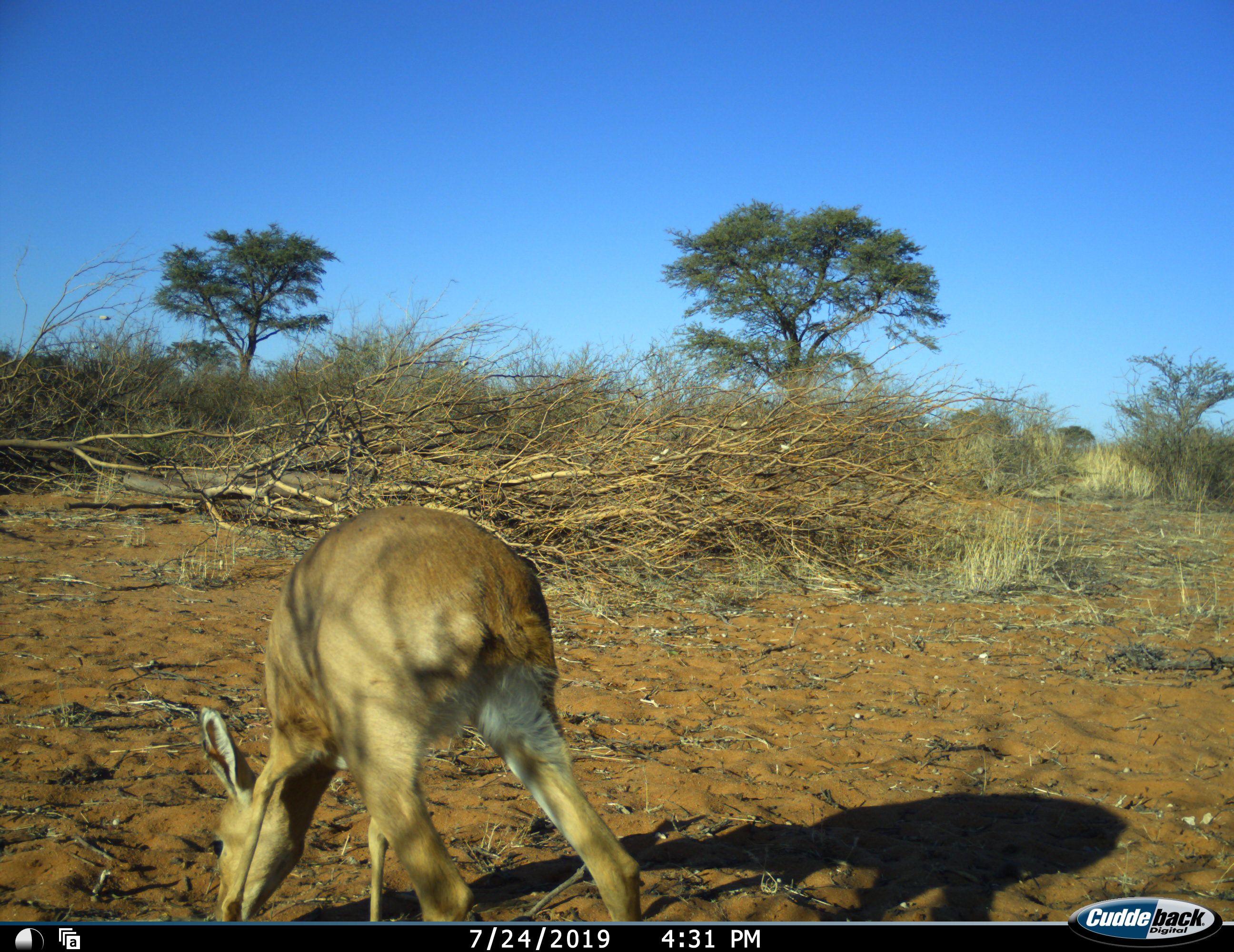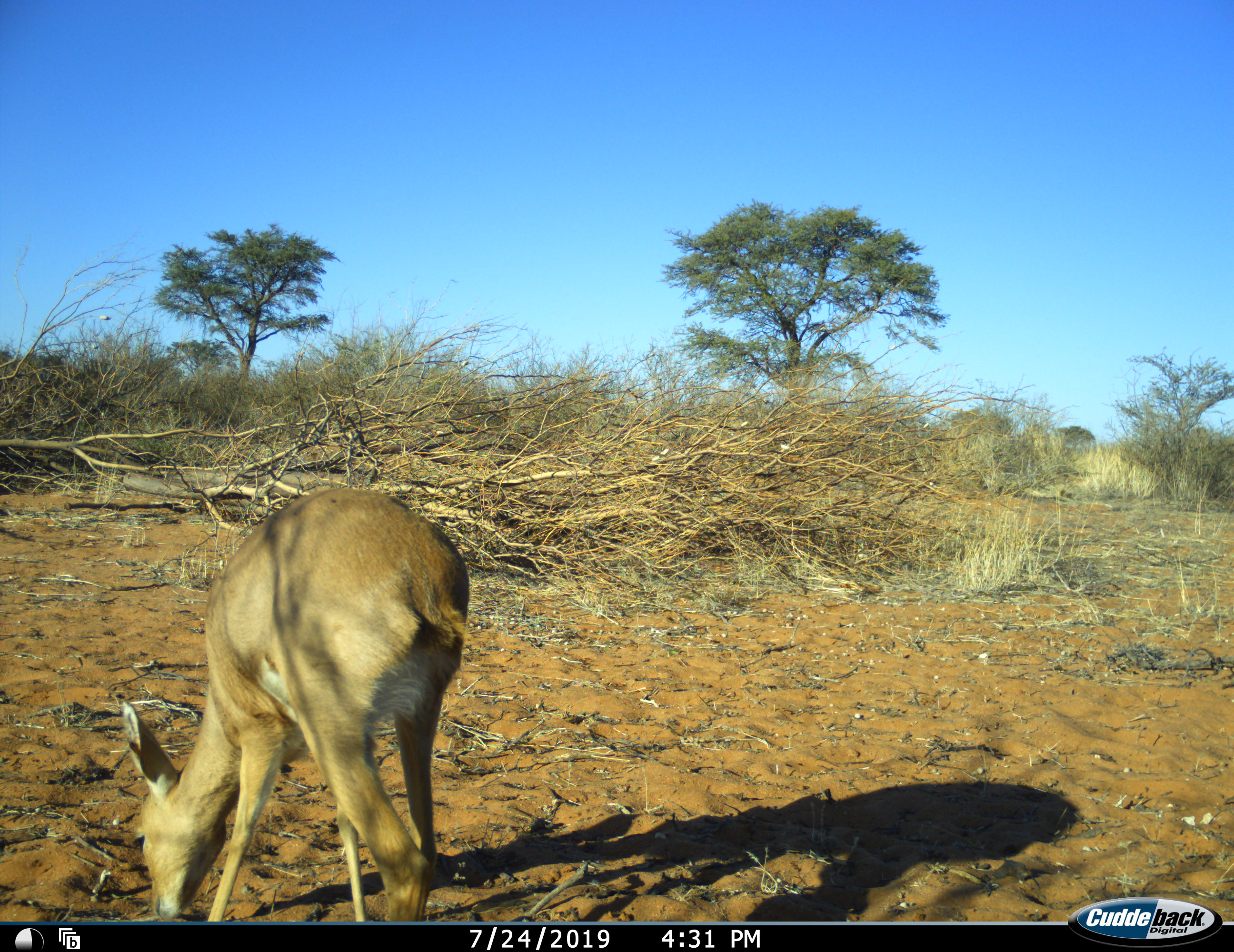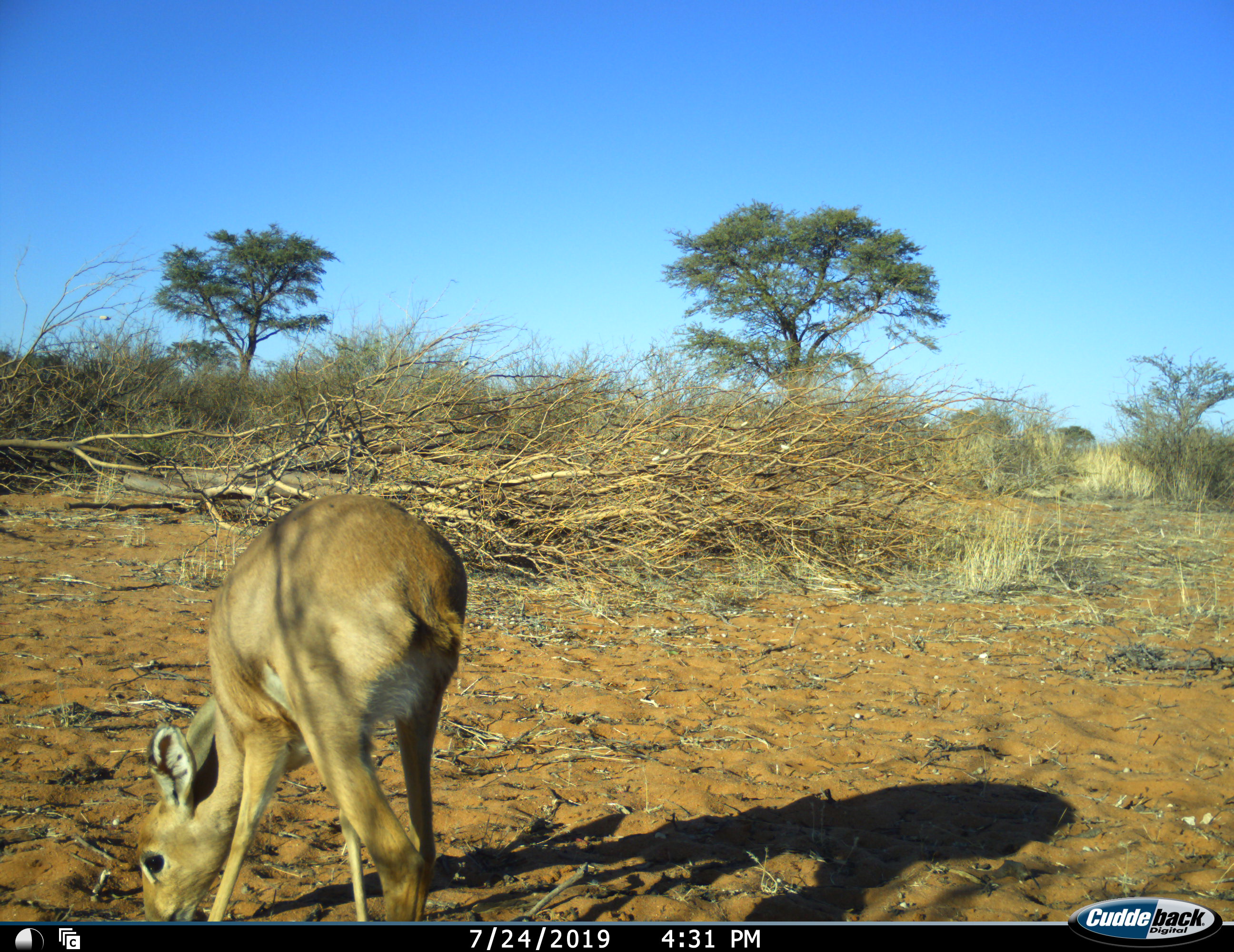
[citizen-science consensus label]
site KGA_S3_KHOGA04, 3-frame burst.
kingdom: Animalia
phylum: Chordata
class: Mammalia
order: Artiodactyla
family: Bovidae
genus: Raphicerus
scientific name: Raphicerus campestris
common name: steenbok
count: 1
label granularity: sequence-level